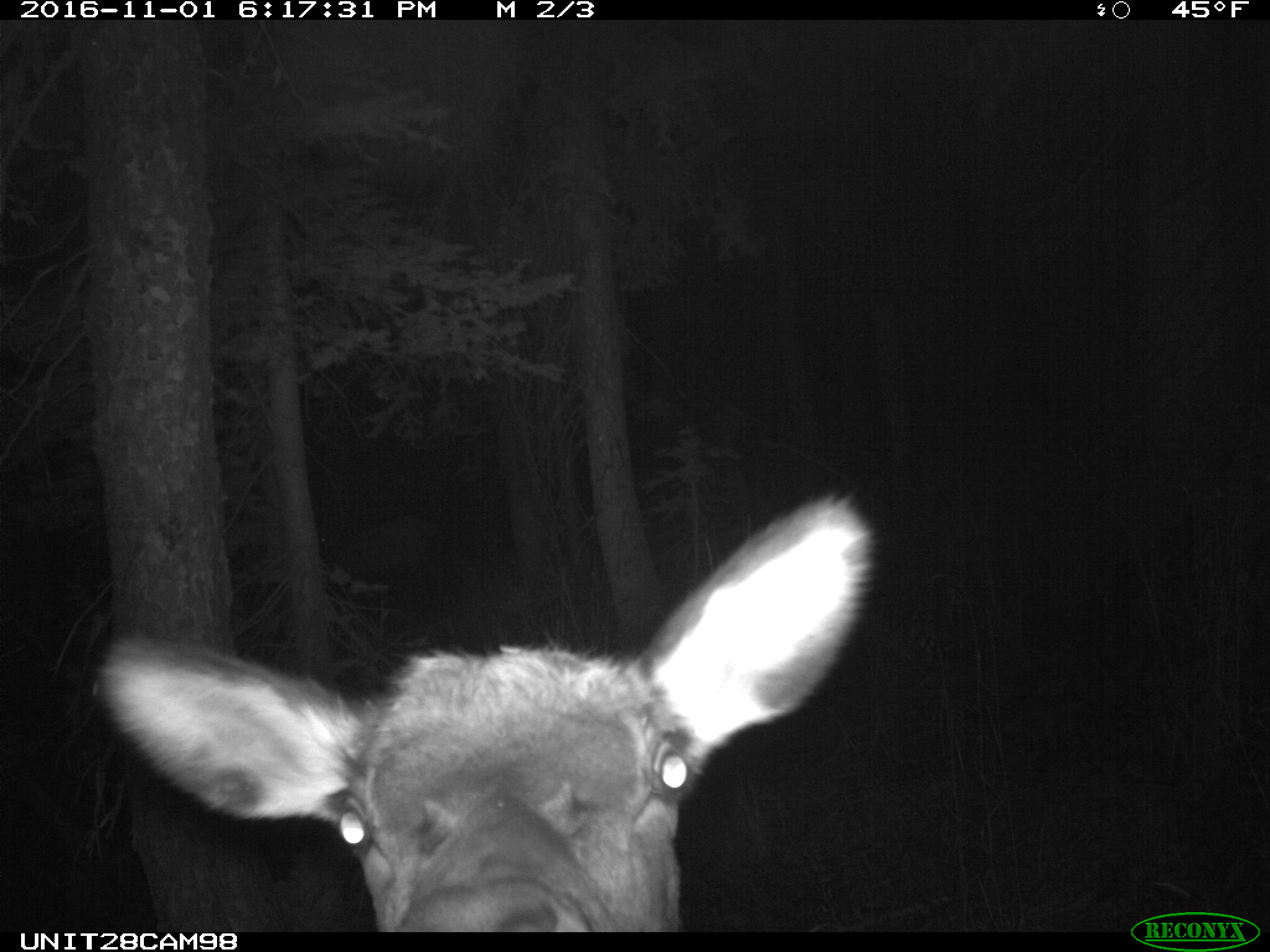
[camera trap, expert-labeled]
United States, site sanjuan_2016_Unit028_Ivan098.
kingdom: Animalia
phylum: Chordata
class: Mammalia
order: Artiodactyla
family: Cervidae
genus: Cervus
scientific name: Cervus elaphus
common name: red deer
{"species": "Cervus elaphus (red deer)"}